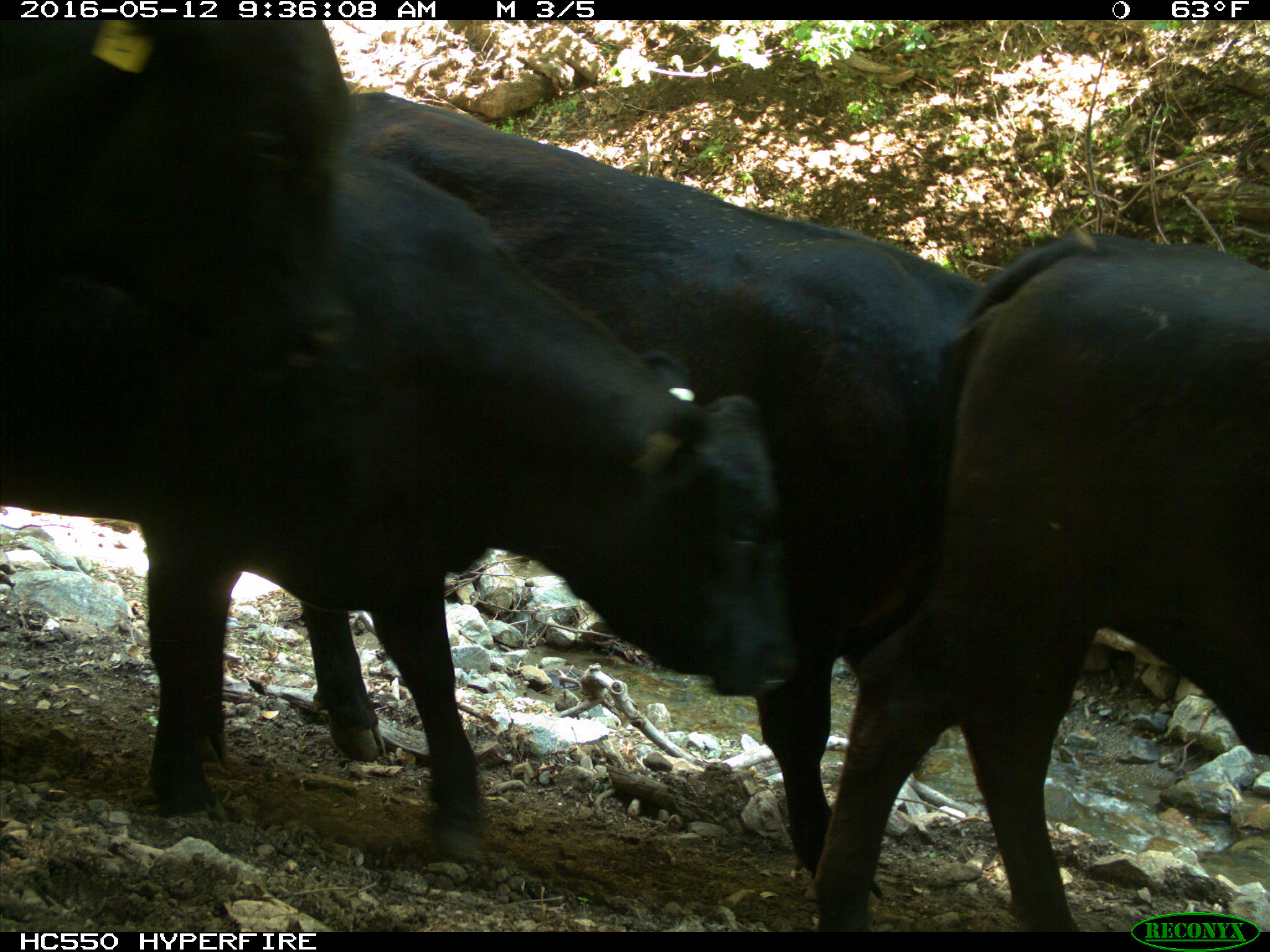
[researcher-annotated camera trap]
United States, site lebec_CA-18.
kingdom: Animalia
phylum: Chordata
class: Mammalia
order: Artiodactyla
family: Bovidae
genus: Bos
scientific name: Bos taurus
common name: domestic cow